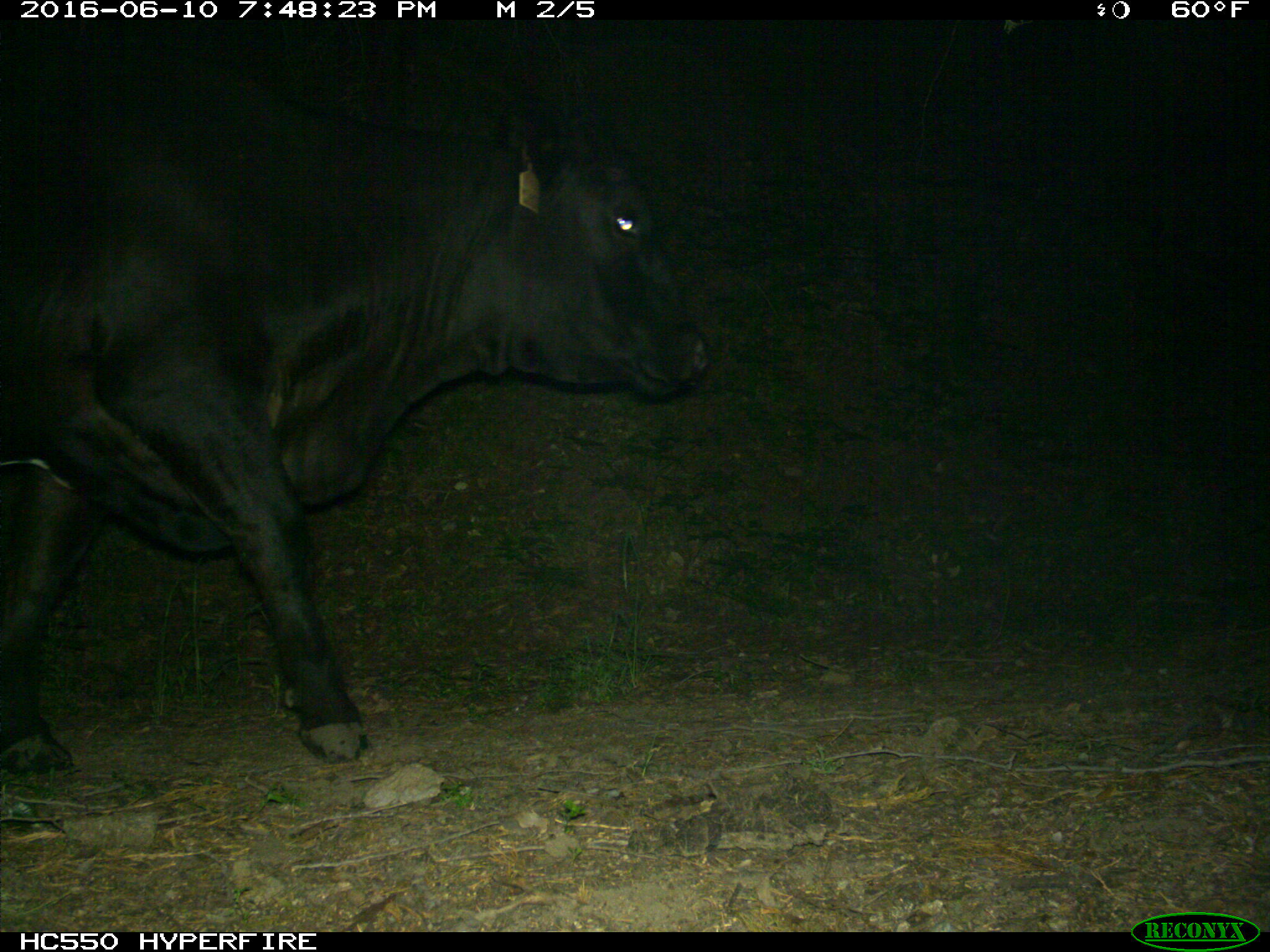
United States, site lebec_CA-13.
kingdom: Animalia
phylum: Chordata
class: Mammalia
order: Artiodactyla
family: Bovidae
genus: Bos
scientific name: Bos taurus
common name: domestic cow